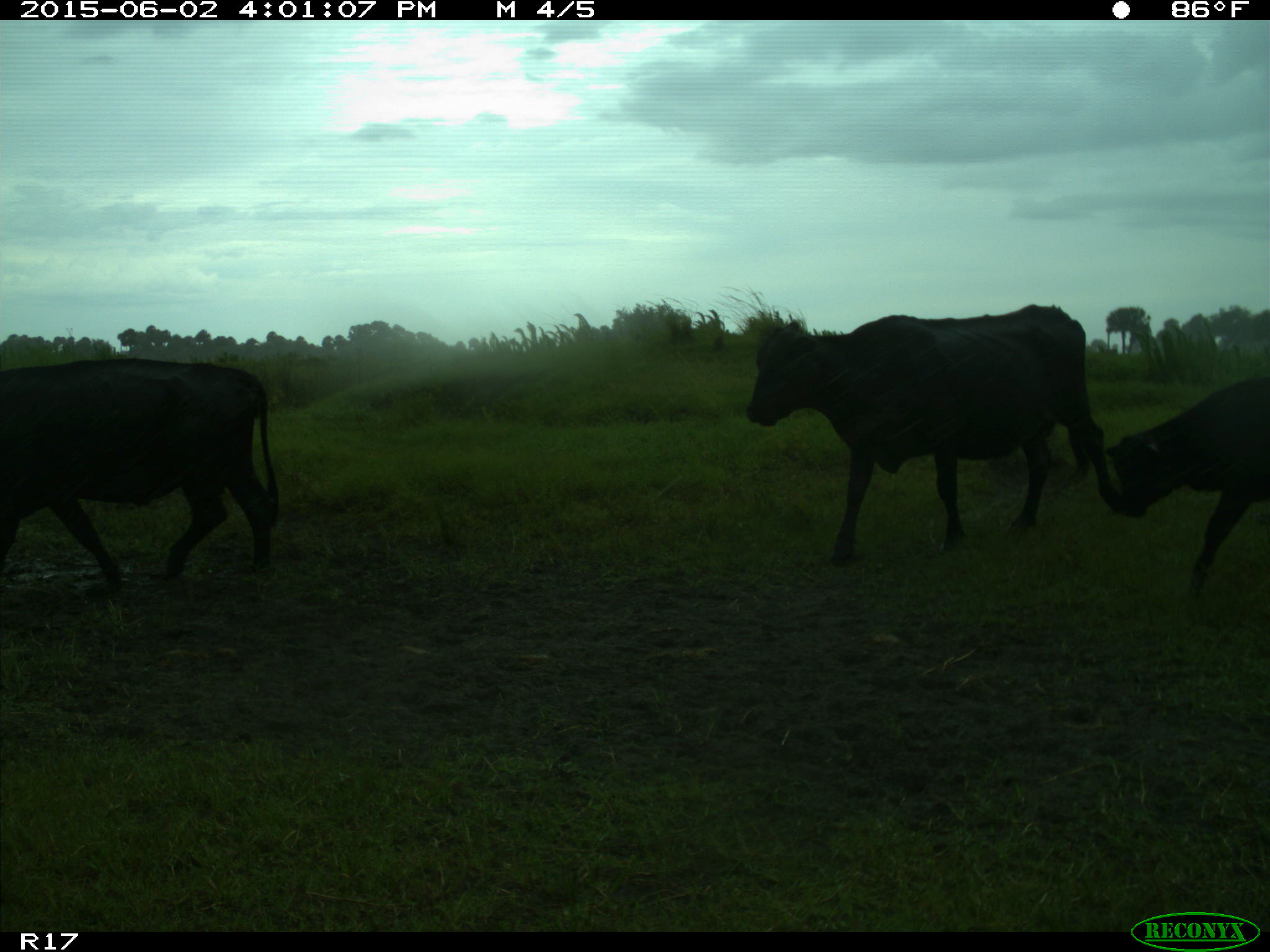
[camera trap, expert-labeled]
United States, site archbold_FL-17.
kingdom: Animalia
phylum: Chordata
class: Mammalia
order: Artiodactyla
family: Bovidae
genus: Bos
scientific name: Bos taurus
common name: domestic cow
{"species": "Bos taurus (domestic cow)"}